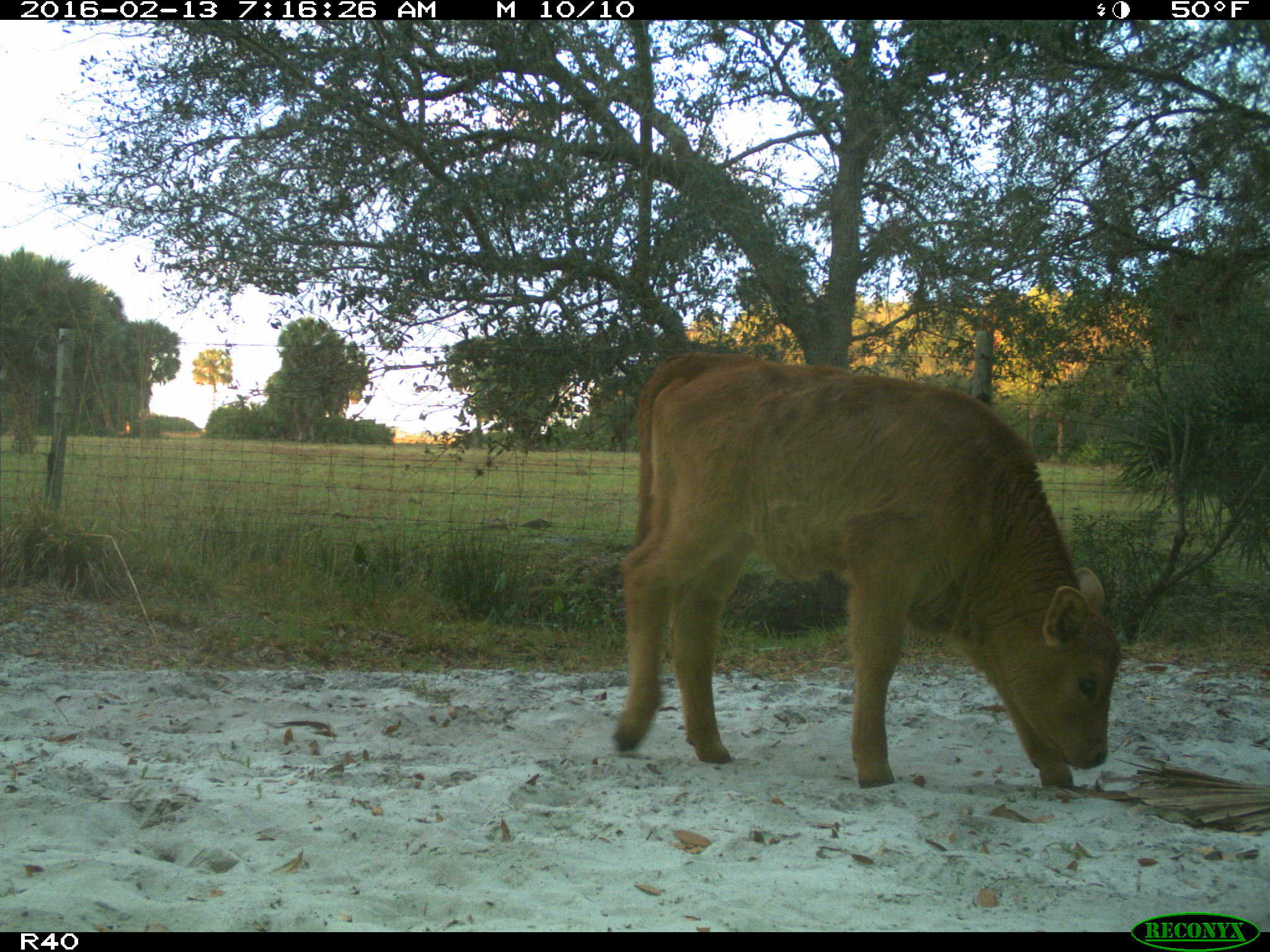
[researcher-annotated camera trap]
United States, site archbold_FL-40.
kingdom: Animalia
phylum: Chordata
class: Mammalia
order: Artiodactyla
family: Bovidae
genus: Bos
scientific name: Bos taurus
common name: domestic cow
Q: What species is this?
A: Bos taurus (domestic cow).